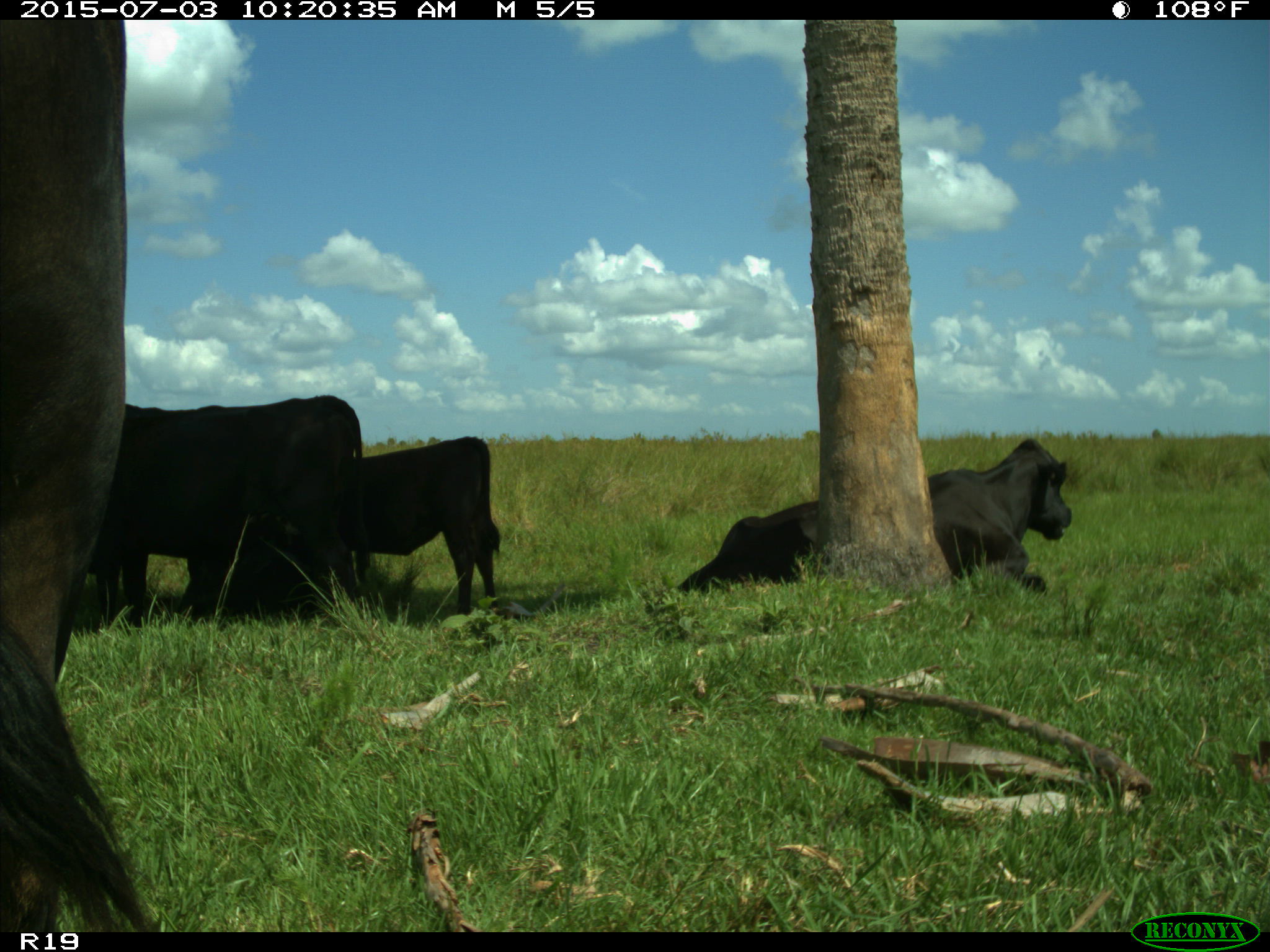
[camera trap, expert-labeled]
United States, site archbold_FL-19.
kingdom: Animalia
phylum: Chordata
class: Mammalia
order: Artiodactyla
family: Bovidae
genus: Bos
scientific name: Bos taurus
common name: domestic cow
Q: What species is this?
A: Bos taurus (domestic cow).